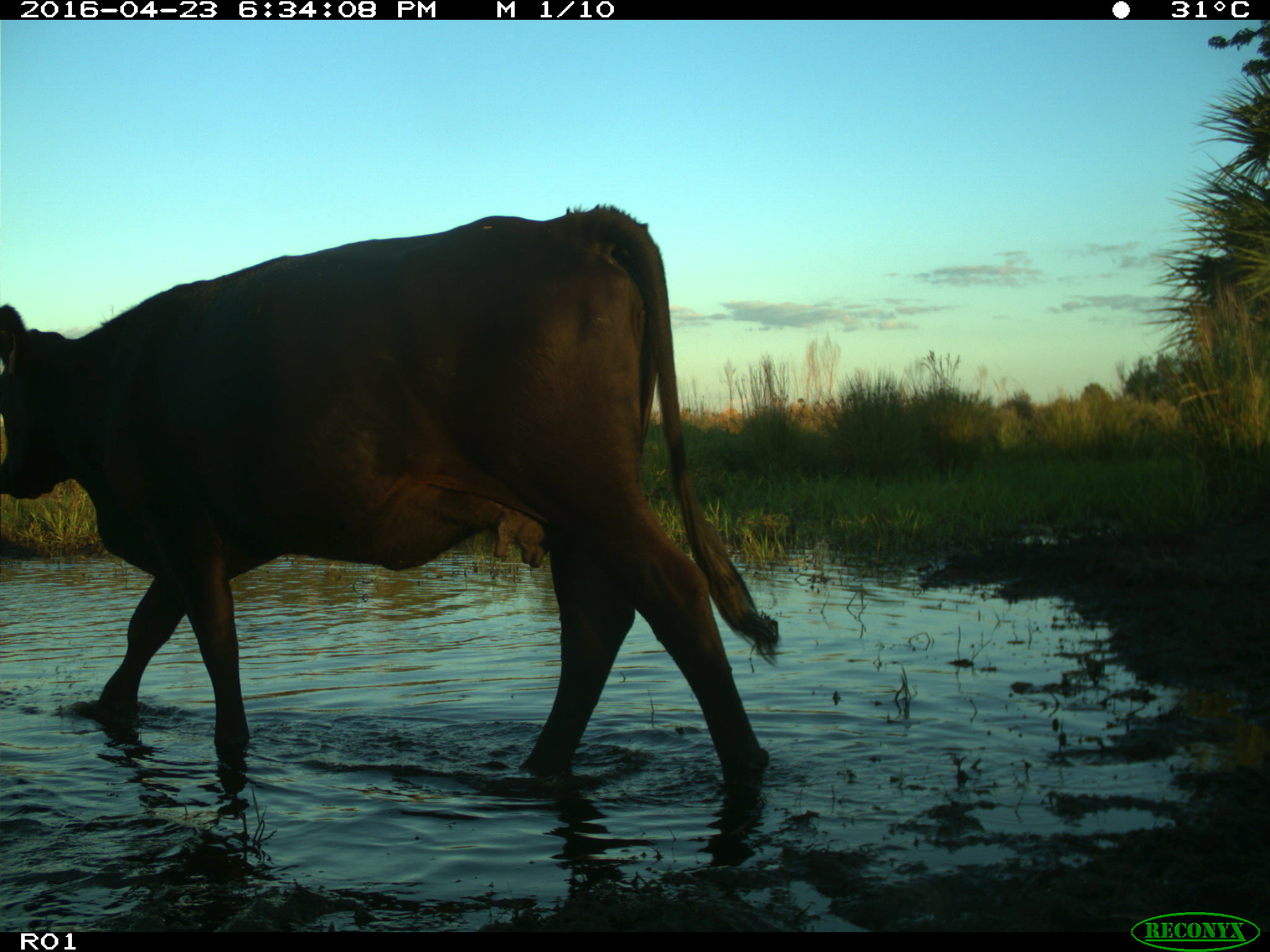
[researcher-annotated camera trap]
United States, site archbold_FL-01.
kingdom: Animalia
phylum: Chordata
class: Mammalia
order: Artiodactyla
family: Bovidae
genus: Bos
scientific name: Bos taurus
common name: domestic cow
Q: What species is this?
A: Bos taurus (domestic cow).